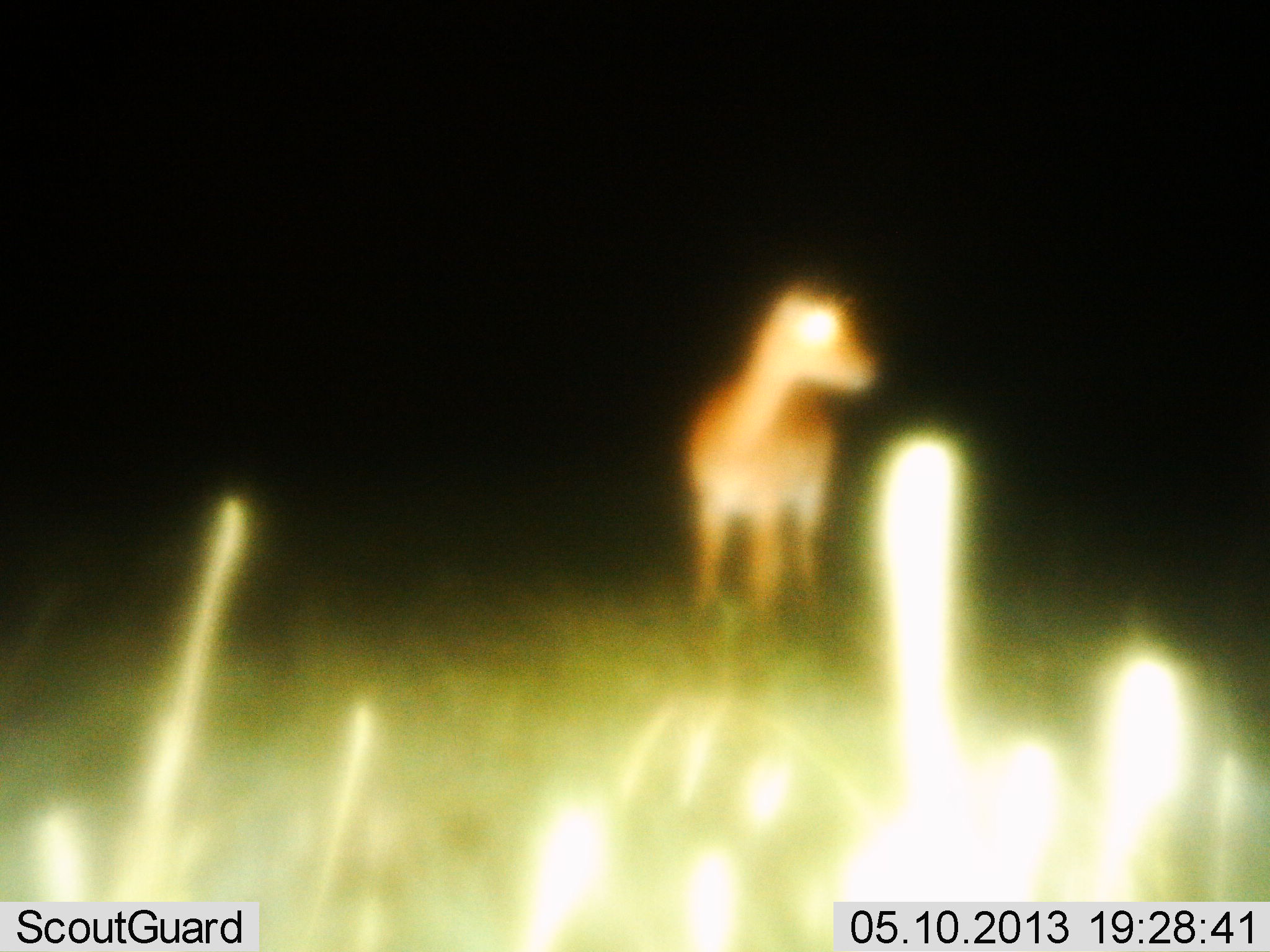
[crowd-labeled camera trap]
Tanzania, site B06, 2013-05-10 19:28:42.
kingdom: Animalia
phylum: Chordata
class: Mammalia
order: Artiodactyla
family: Bovidae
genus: Aepyceros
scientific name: Aepyceros melampus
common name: impala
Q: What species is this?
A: Impala (Aepyceros melampus).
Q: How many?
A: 1.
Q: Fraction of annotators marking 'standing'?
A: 100%.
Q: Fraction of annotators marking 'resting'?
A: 0%.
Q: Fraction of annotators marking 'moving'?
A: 0%.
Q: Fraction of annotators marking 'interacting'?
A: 0%.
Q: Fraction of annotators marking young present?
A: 0%.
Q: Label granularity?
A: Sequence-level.